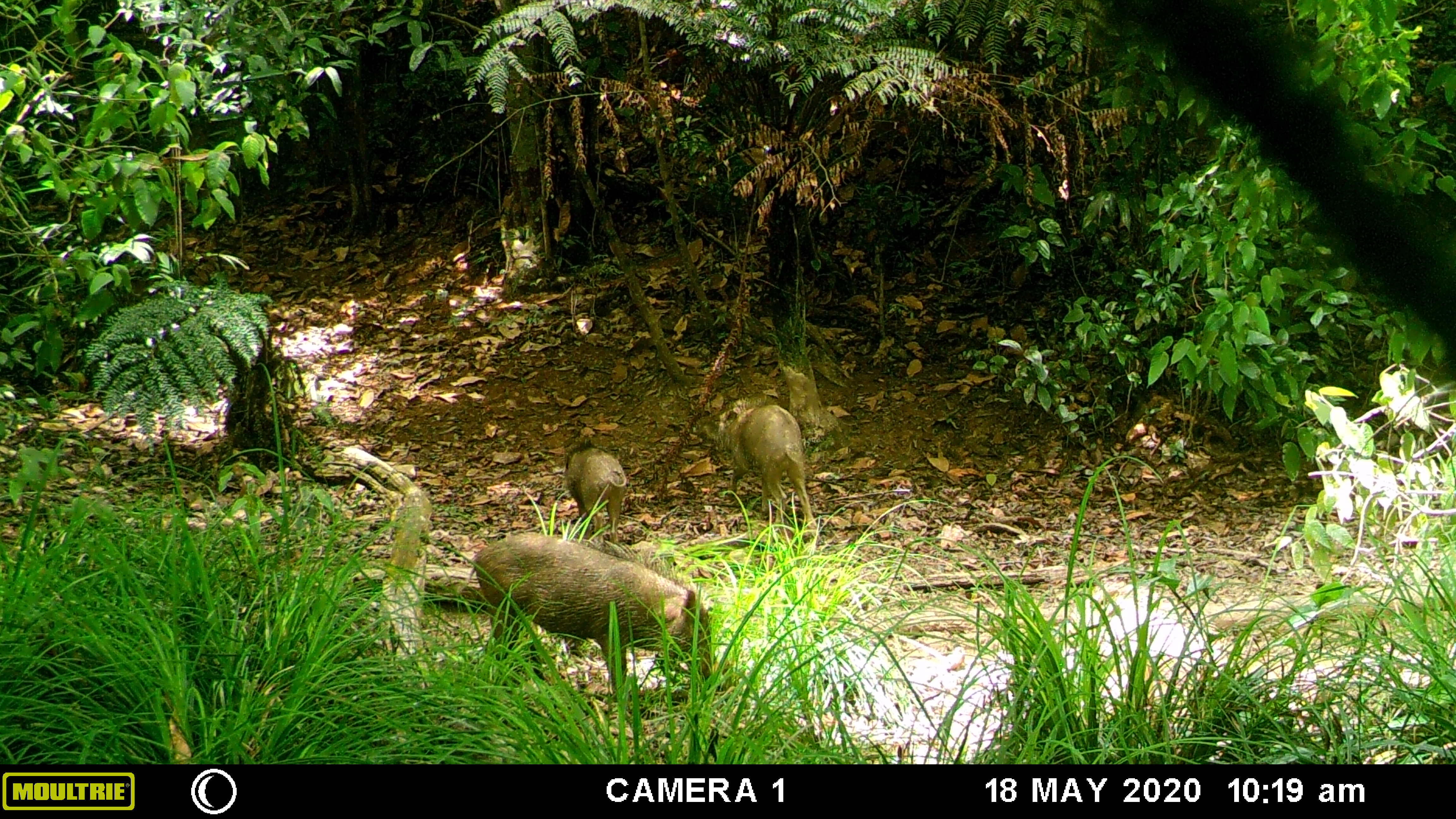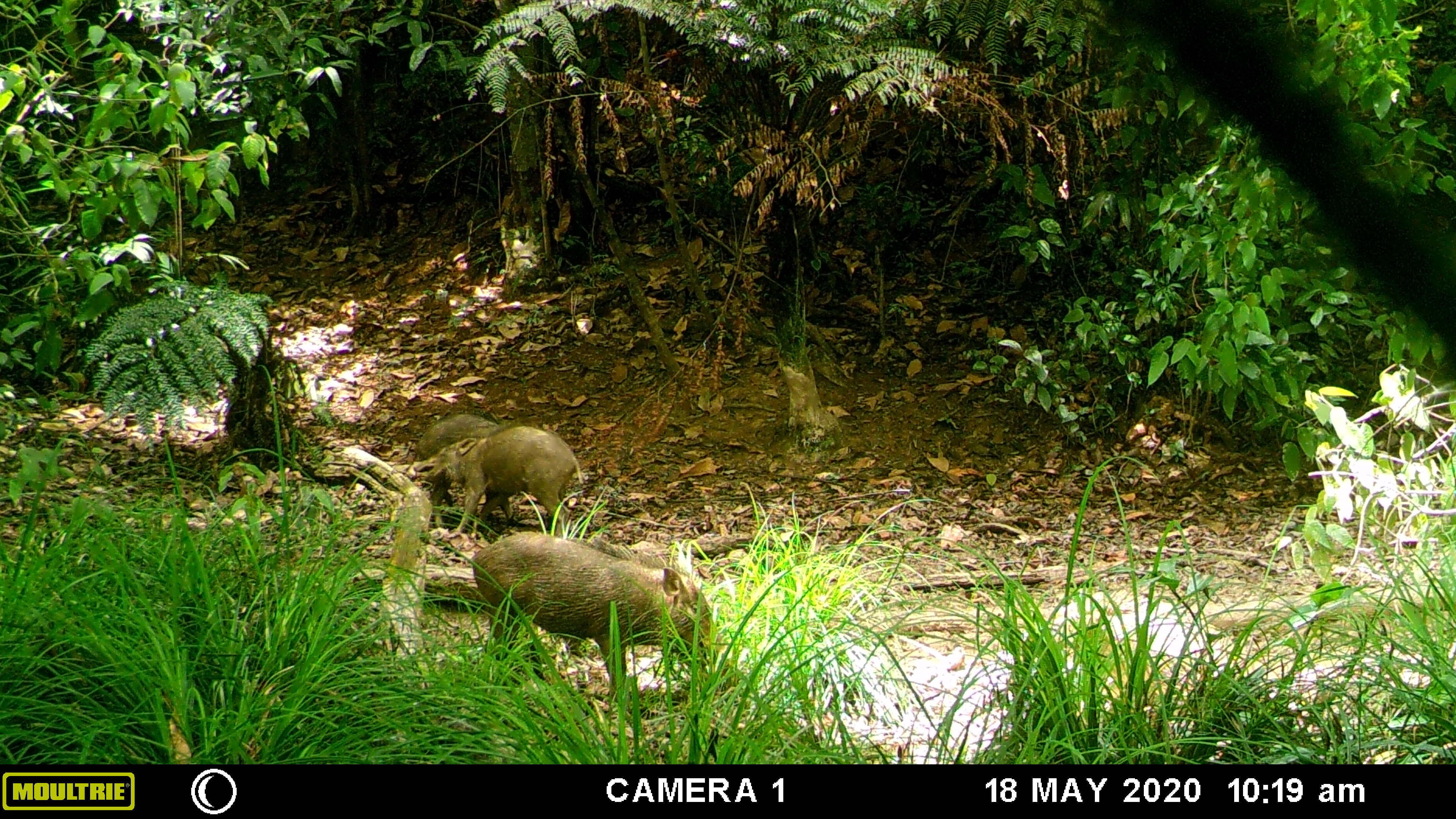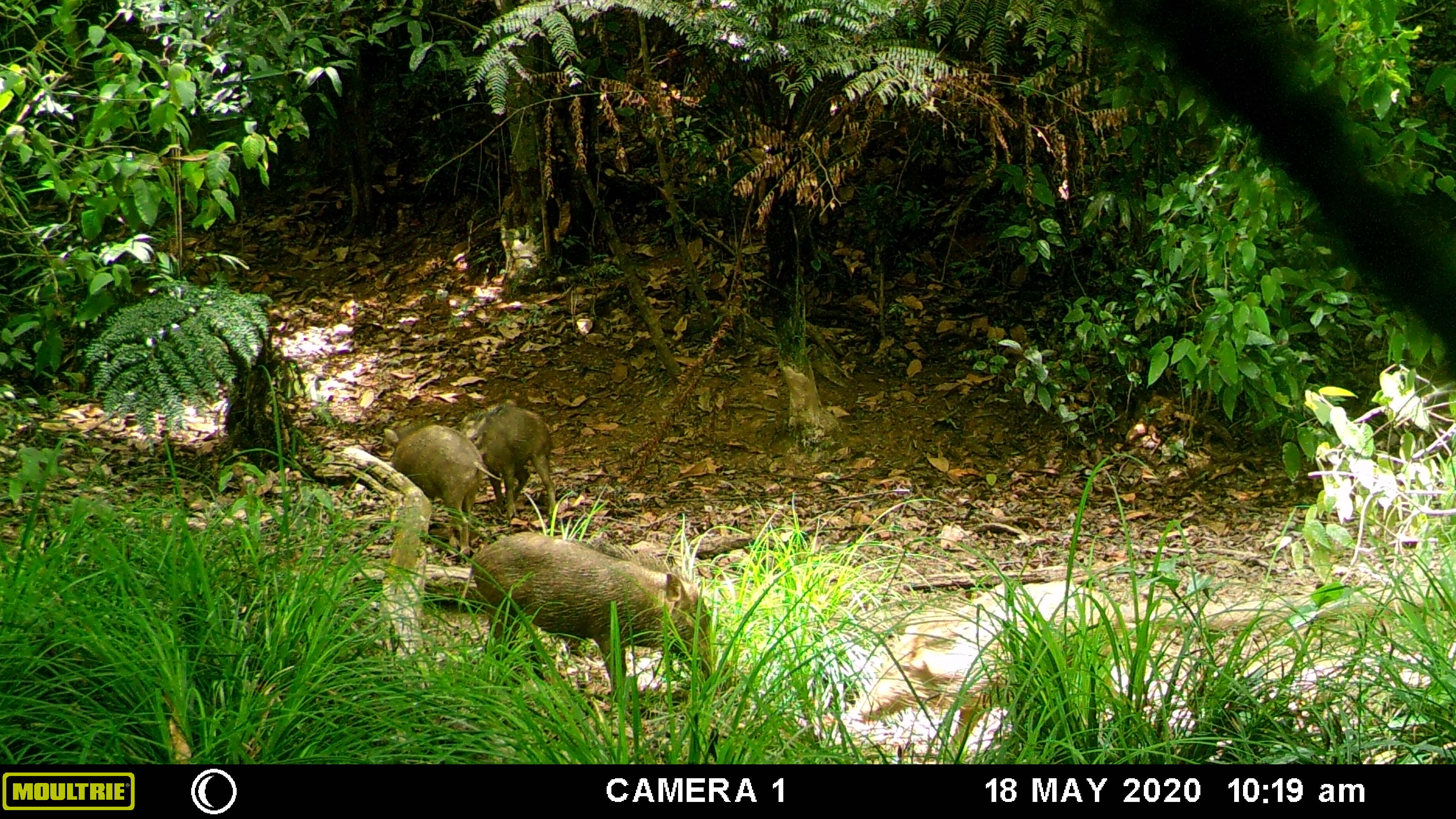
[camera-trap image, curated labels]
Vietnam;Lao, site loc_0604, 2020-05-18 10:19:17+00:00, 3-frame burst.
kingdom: Animalia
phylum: Chordata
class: Mammalia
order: Artiodactyla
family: Suidae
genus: Sus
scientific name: Sus scrofa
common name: eurasian wild pig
Eurasian wild pig (Sus scrofa). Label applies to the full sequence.